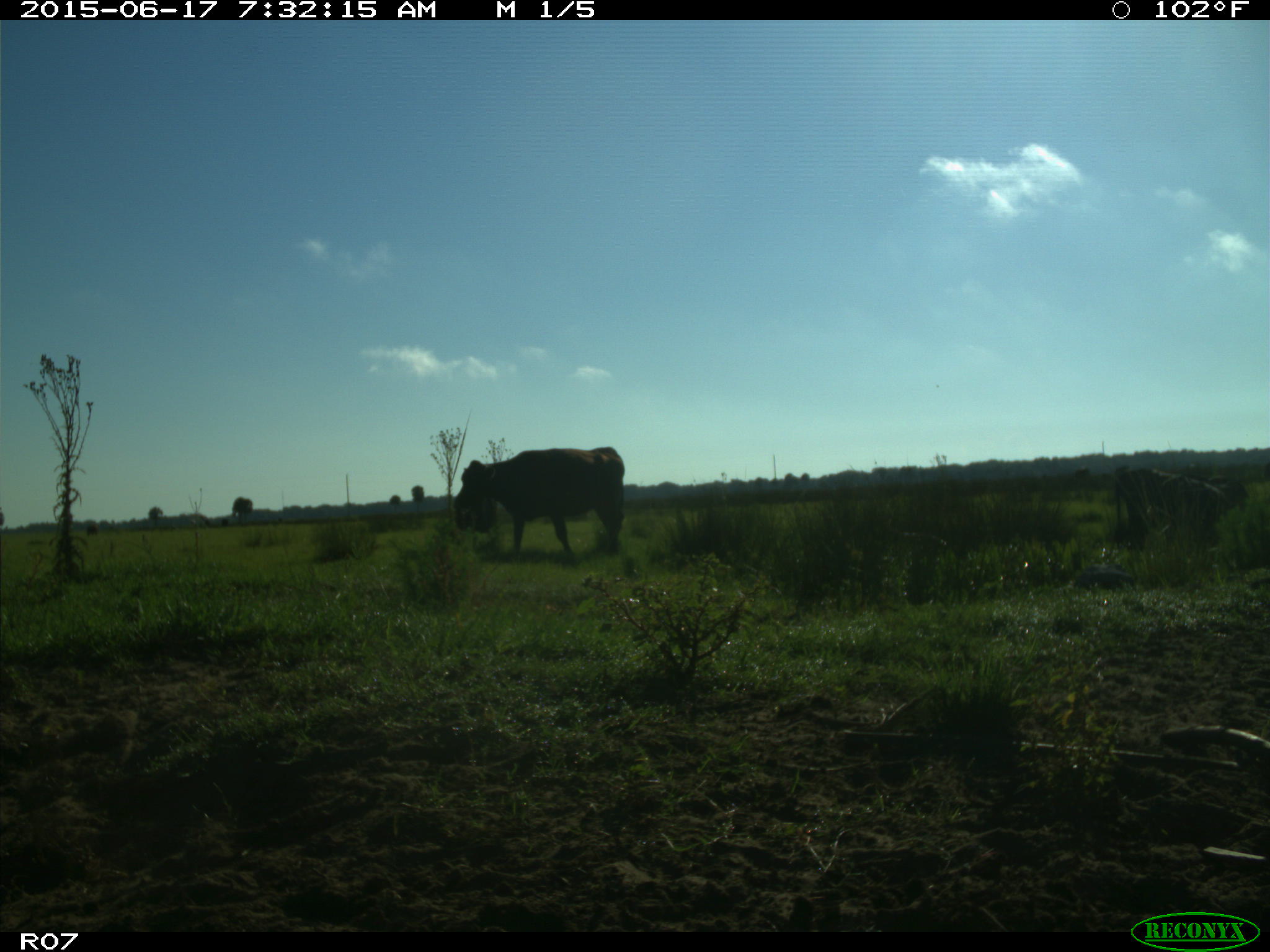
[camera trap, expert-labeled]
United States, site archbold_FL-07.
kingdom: Animalia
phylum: Chordata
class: Mammalia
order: Artiodactyla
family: Bovidae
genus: Bos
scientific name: Bos taurus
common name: domestic cow